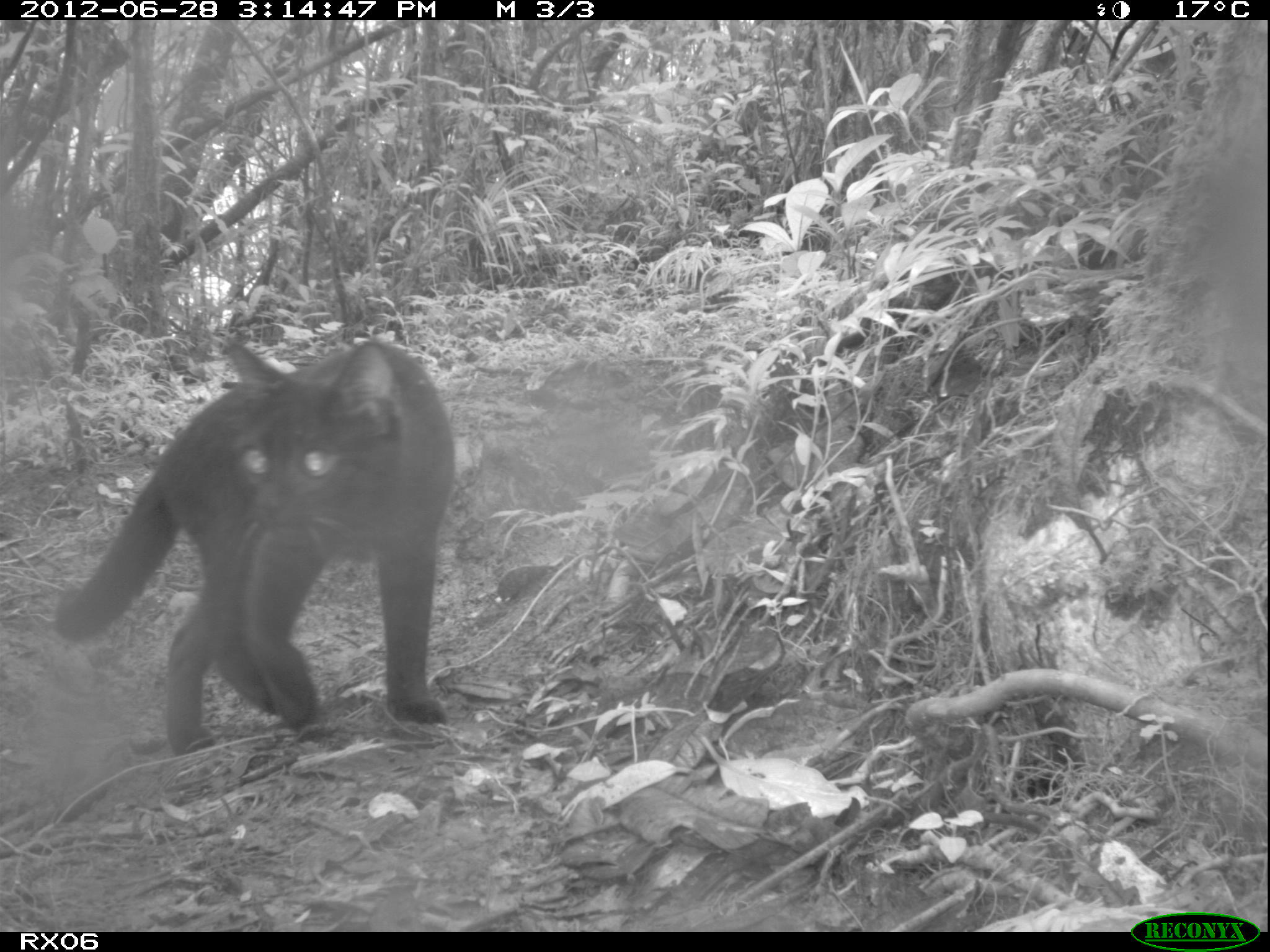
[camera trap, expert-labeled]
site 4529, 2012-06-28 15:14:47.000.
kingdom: Animalia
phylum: Chordata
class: Mammalia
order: Carnivora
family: Felidae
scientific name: Felidae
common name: felids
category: felis sp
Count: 1.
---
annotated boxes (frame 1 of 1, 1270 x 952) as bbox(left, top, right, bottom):
felis sp: bbox(51, 334, 456, 755)